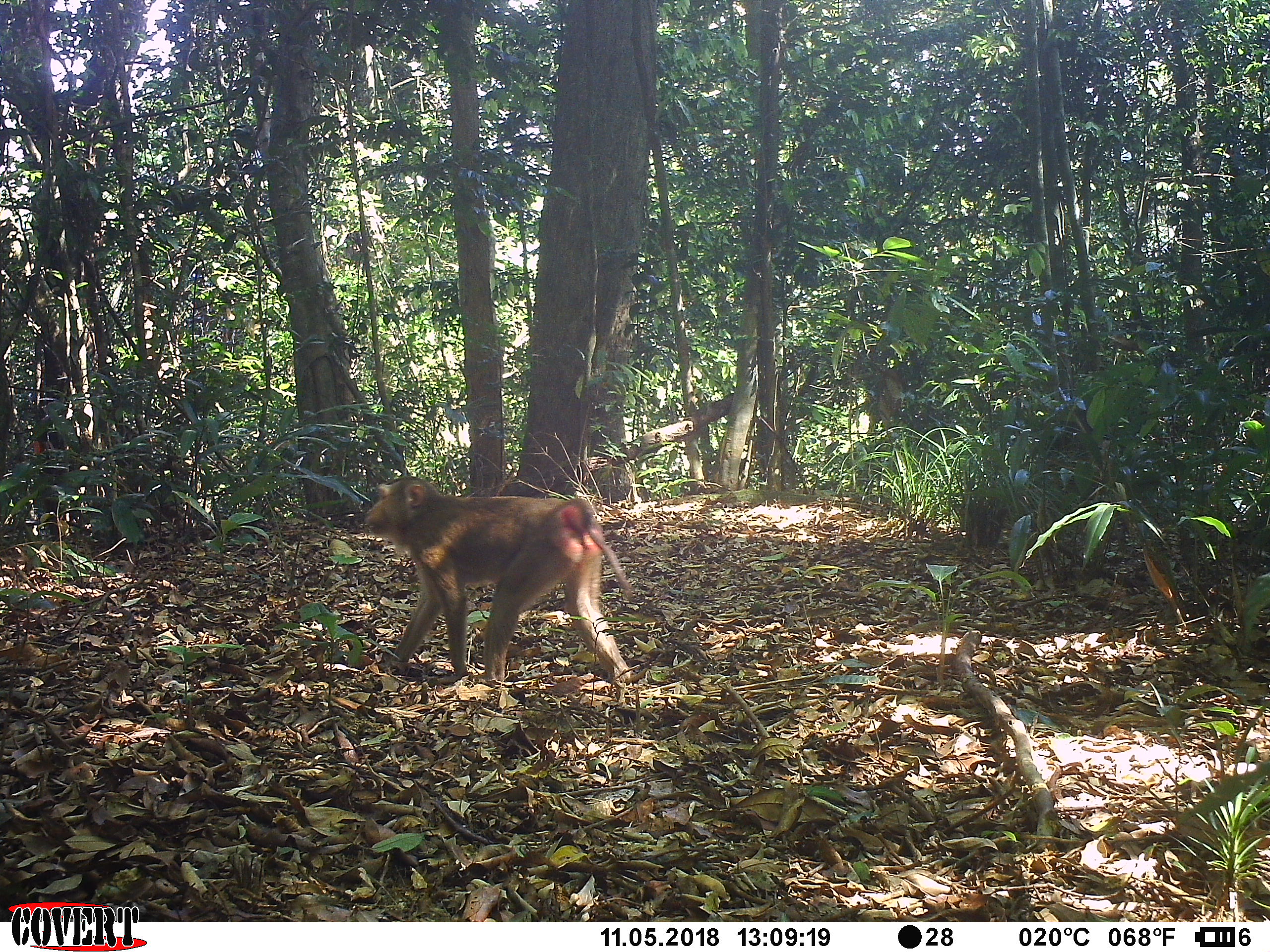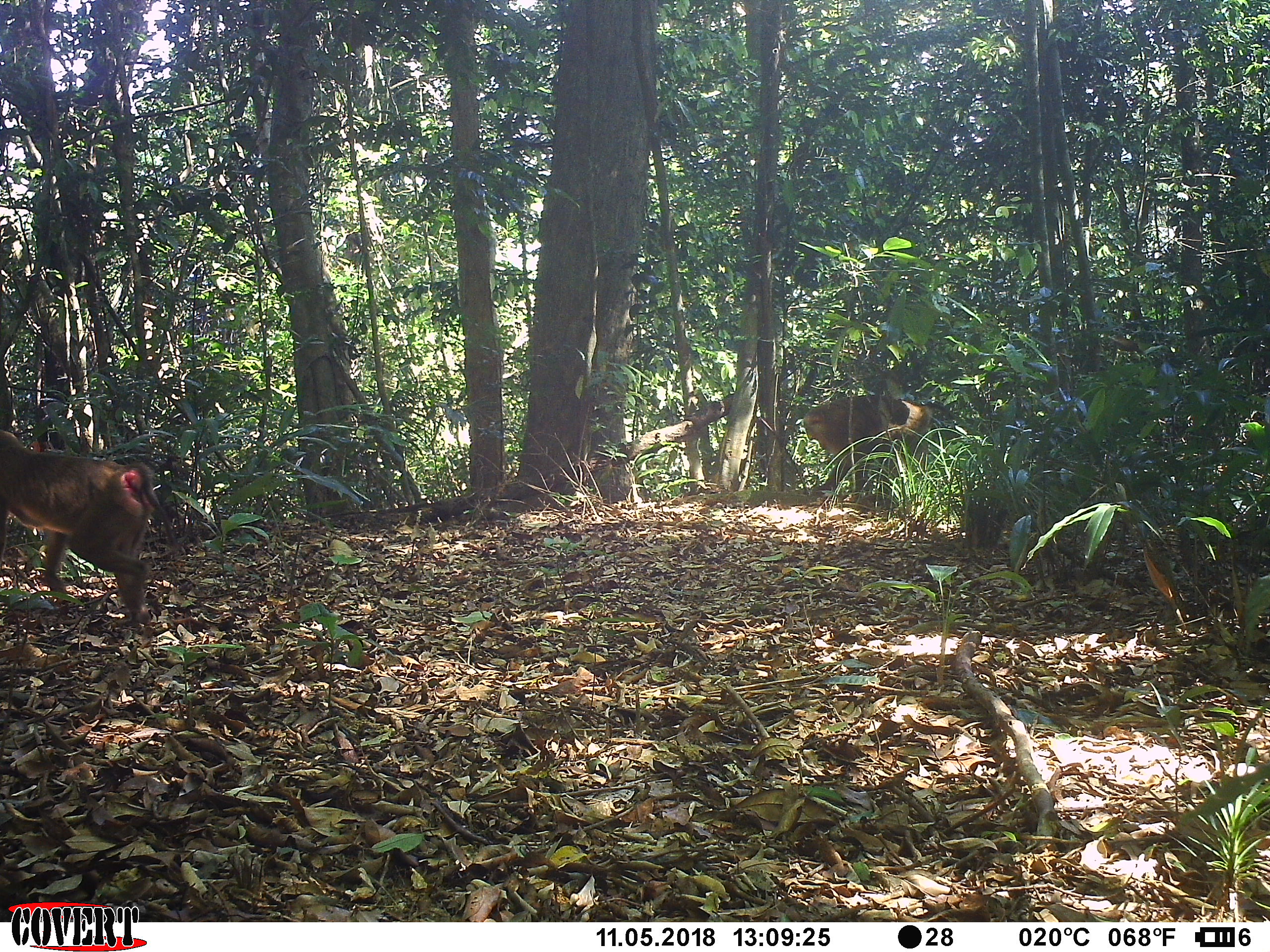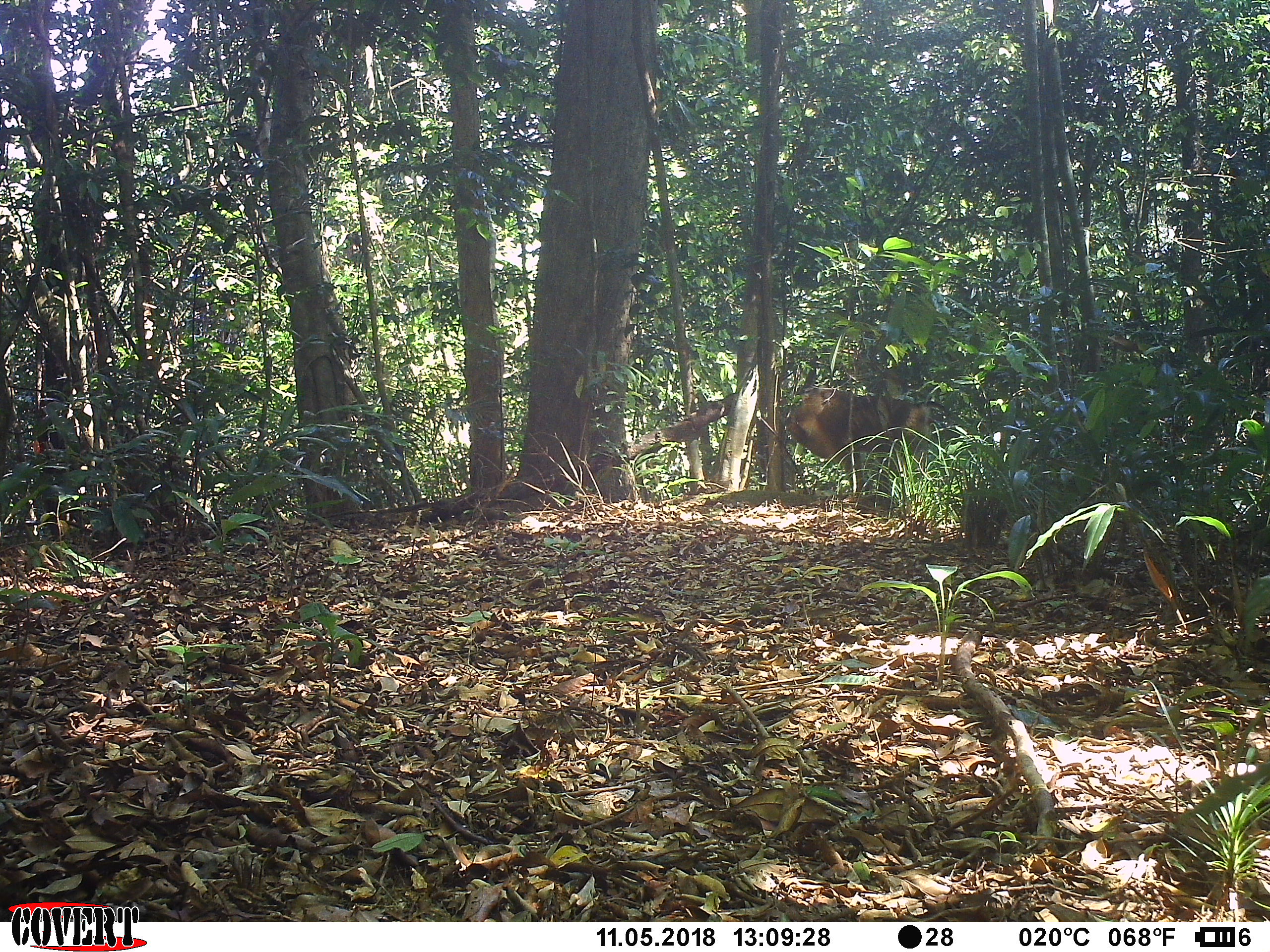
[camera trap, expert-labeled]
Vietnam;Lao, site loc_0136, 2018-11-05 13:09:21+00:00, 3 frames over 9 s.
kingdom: Animalia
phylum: Chordata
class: Mammalia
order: Primates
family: Cercopithecidae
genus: Macaca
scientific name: Macaca nemestrina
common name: pig-tailed macaque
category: pig tailed macaque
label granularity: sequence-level